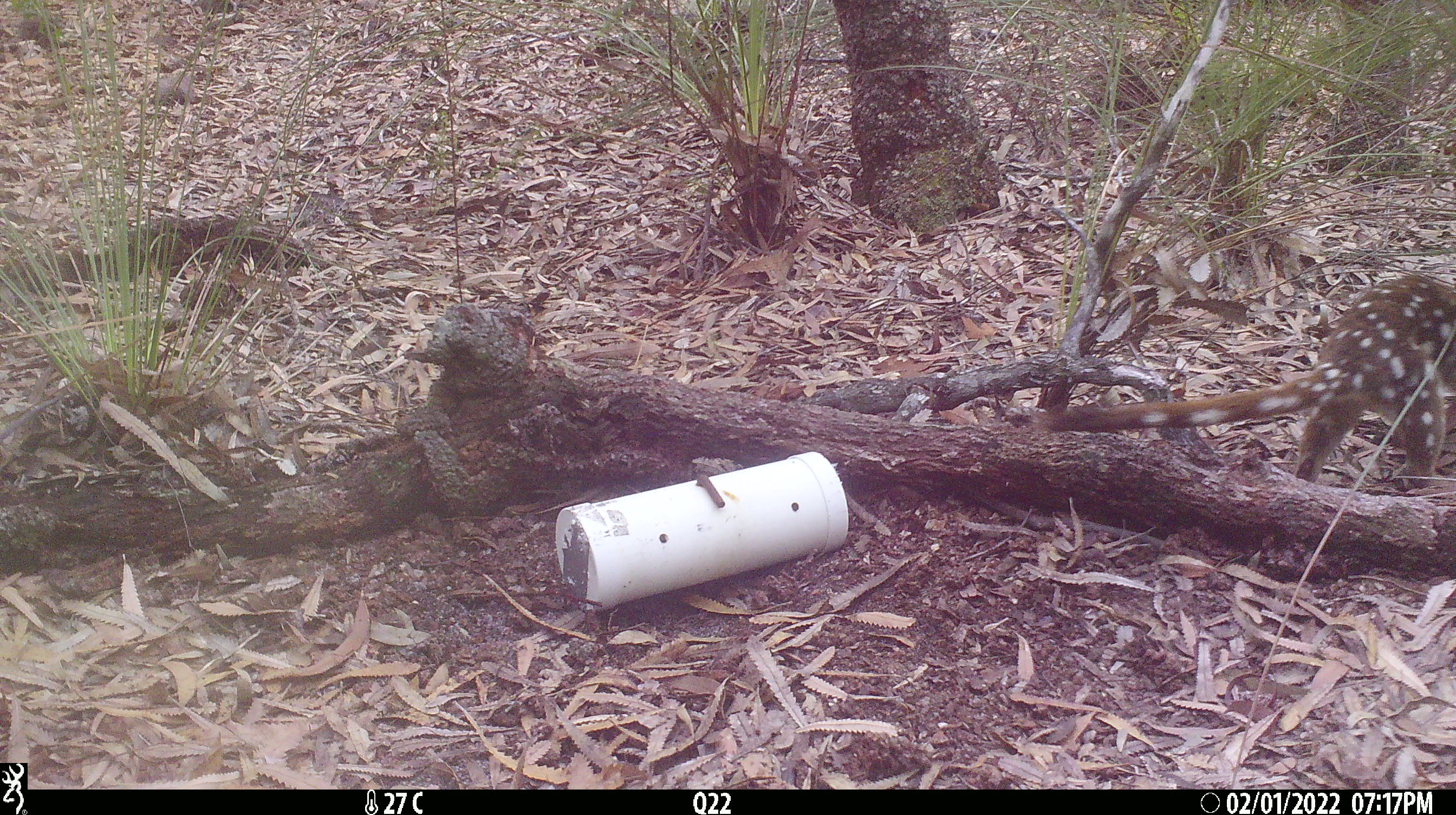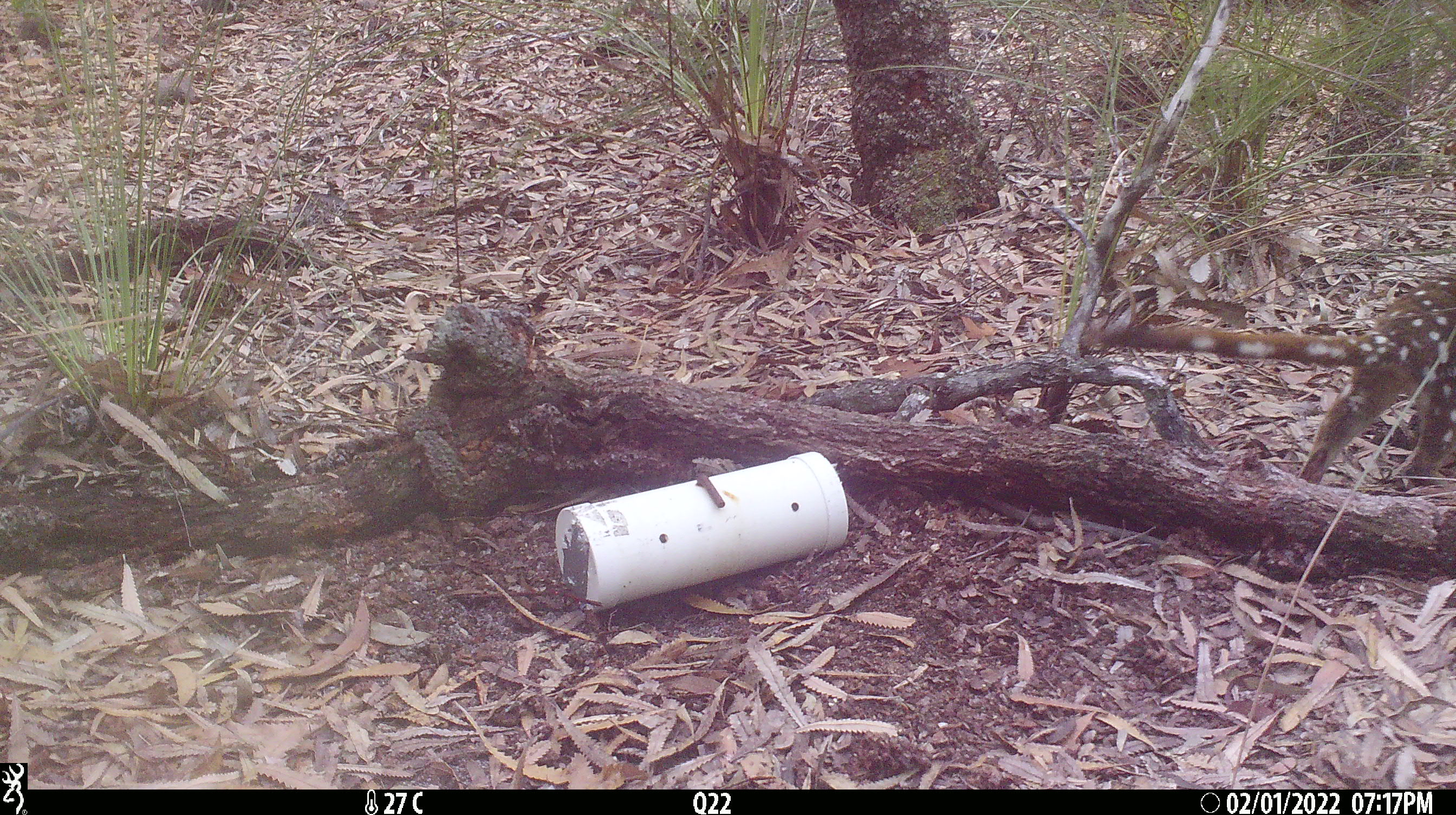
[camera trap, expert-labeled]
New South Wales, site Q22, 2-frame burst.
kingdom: Animalia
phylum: Chordata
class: Mammalia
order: Dasyuromorphia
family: Dasyuridae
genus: Dasyurus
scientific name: Dasyurus maculatus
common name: spotted-tailed quoll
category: quoll